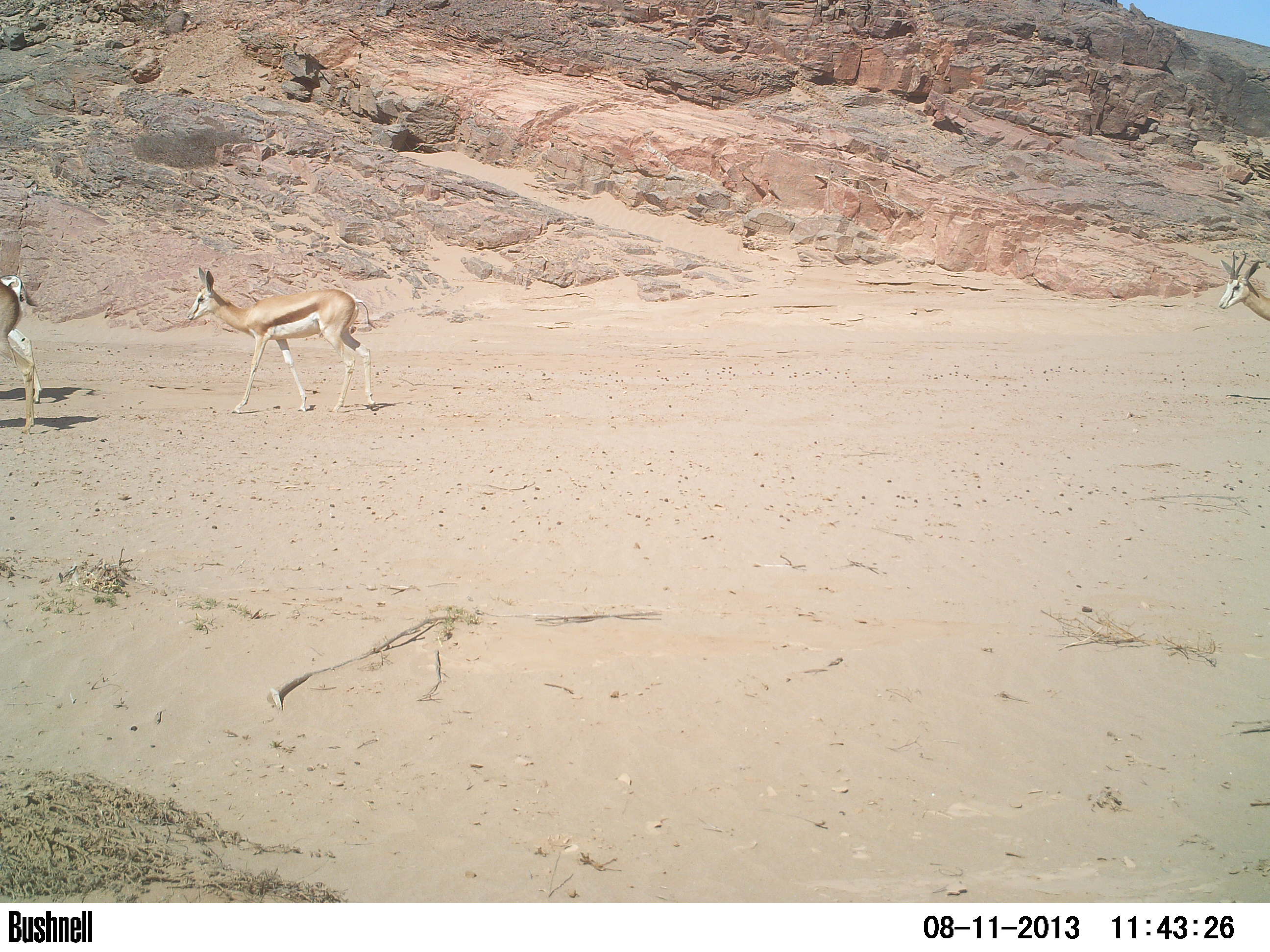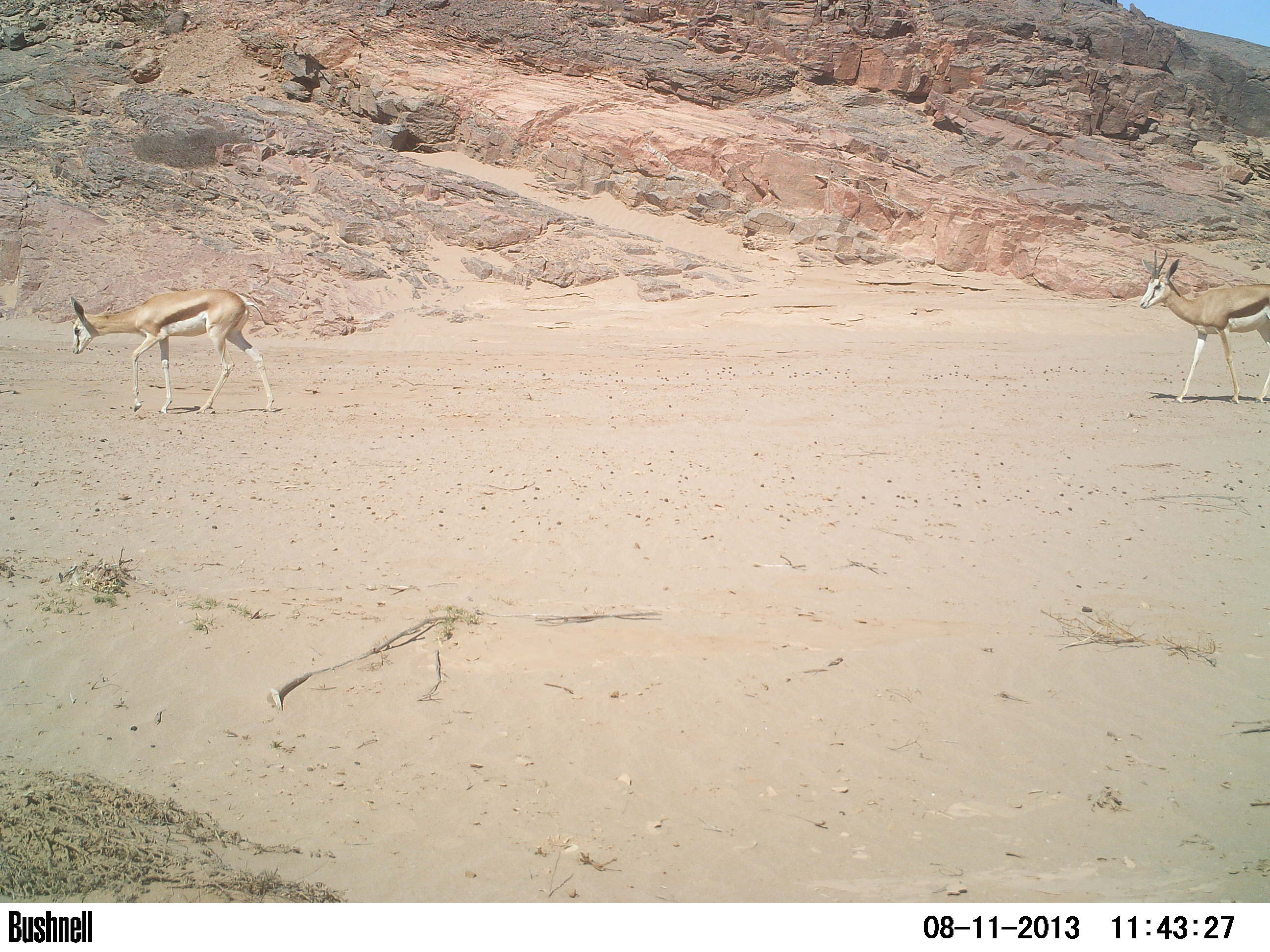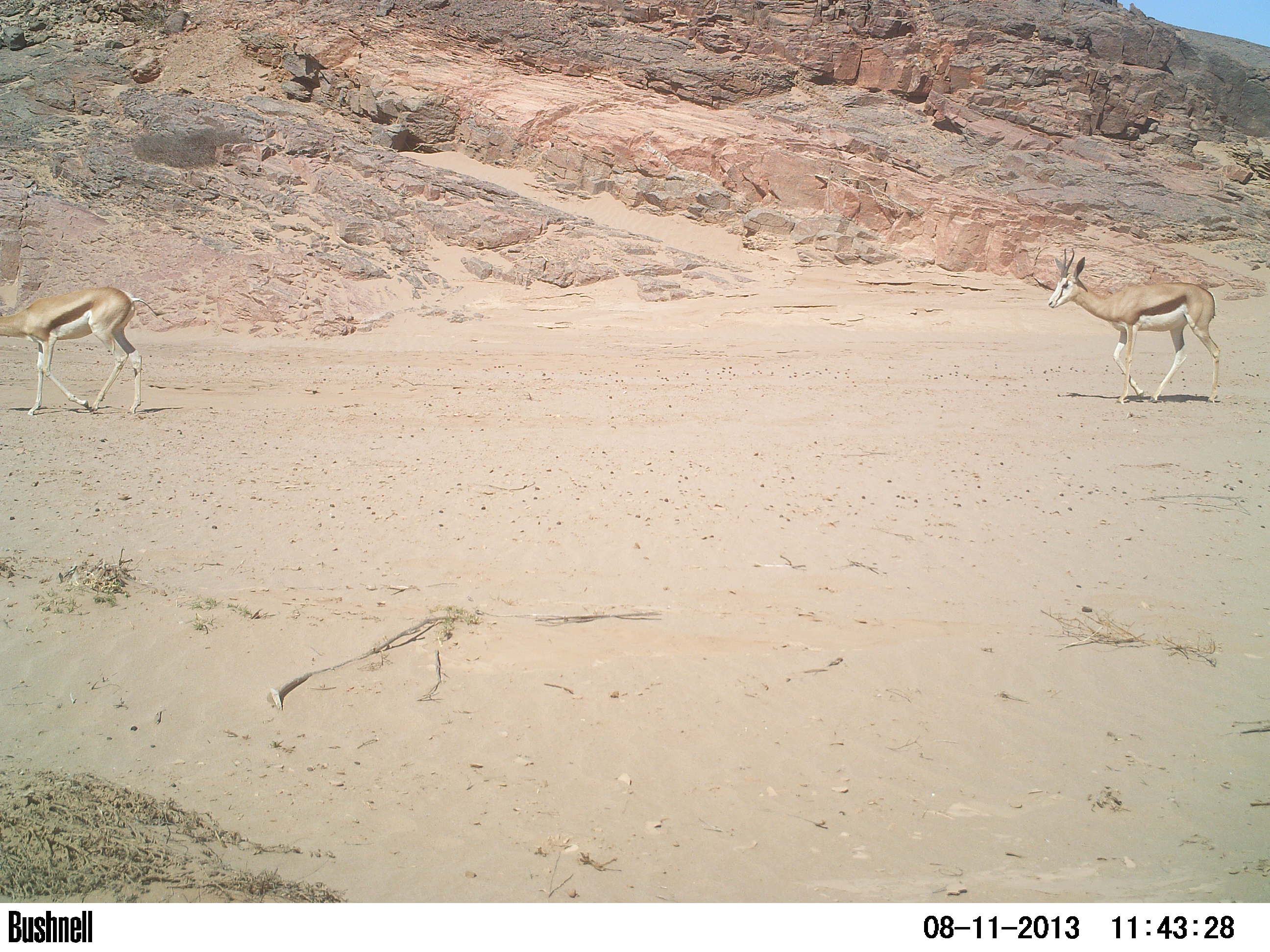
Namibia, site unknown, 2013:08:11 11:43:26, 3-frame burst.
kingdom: Animalia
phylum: Chordata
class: Mammalia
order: Artiodactyla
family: Bovidae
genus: Antidorcas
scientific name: Antidorcas marsupialis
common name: springbok